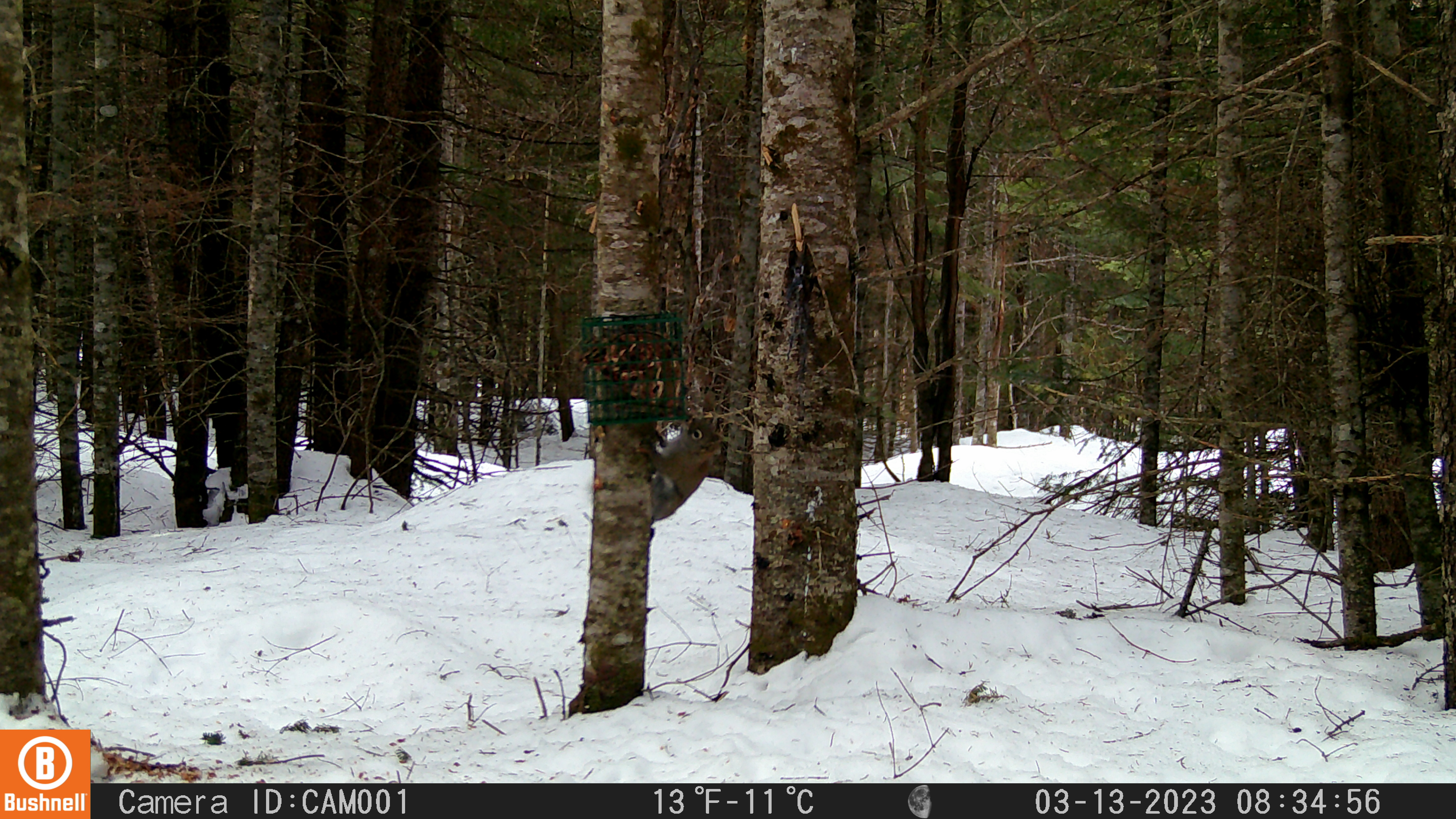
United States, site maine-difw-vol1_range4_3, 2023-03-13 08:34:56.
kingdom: Animalia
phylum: Chordata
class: Mammalia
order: Rodentia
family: Sciuridae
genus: Tamiasciurus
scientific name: Tamiasciurus hudsonicus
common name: red squirrel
Red squirrel (Tamiasciurus hudsonicus).